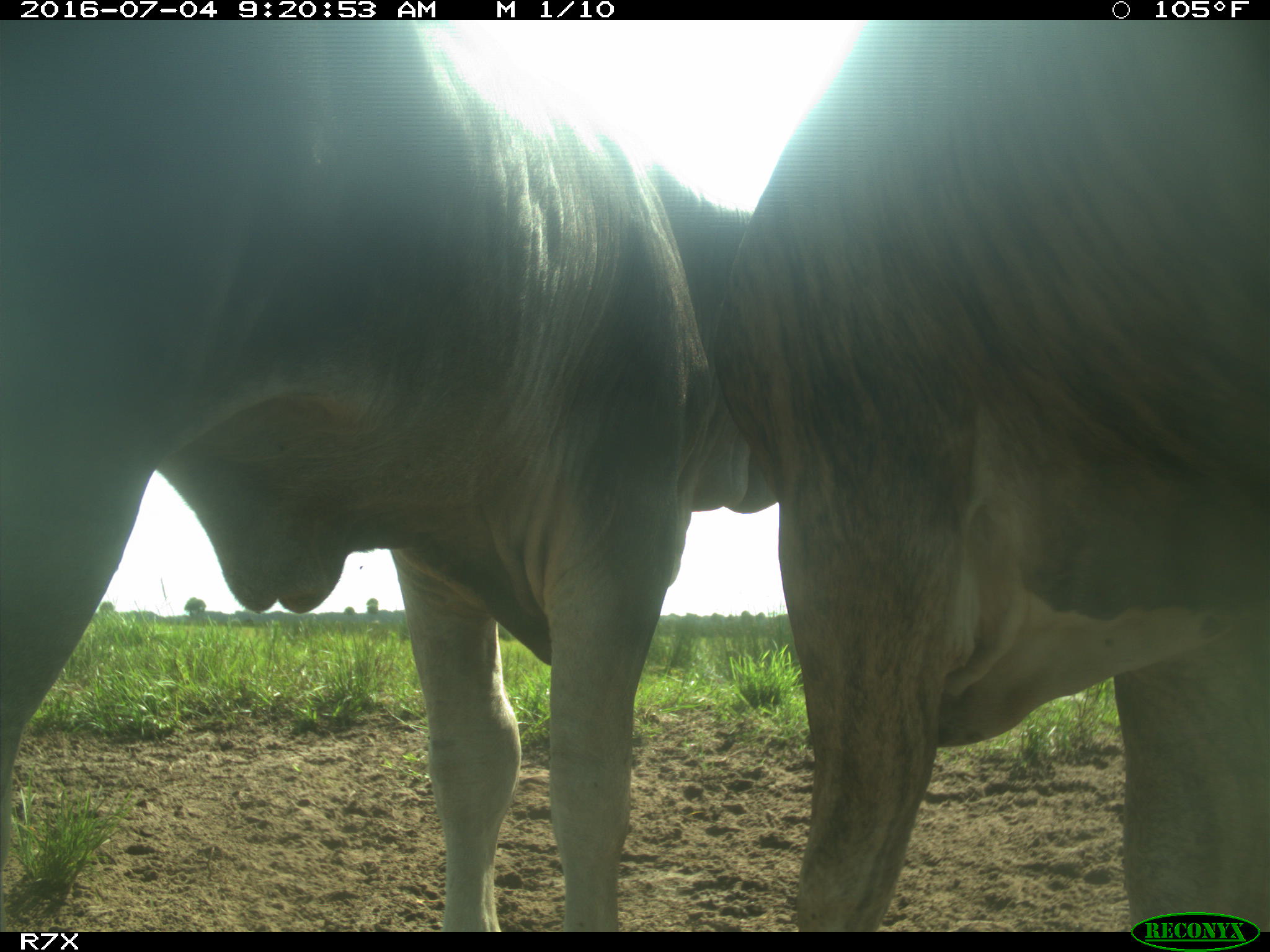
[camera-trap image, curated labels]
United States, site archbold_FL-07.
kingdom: Animalia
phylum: Chordata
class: Mammalia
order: Artiodactyla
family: Bovidae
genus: Bos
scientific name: Bos taurus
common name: domestic cow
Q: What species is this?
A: Bos taurus (domestic cow).